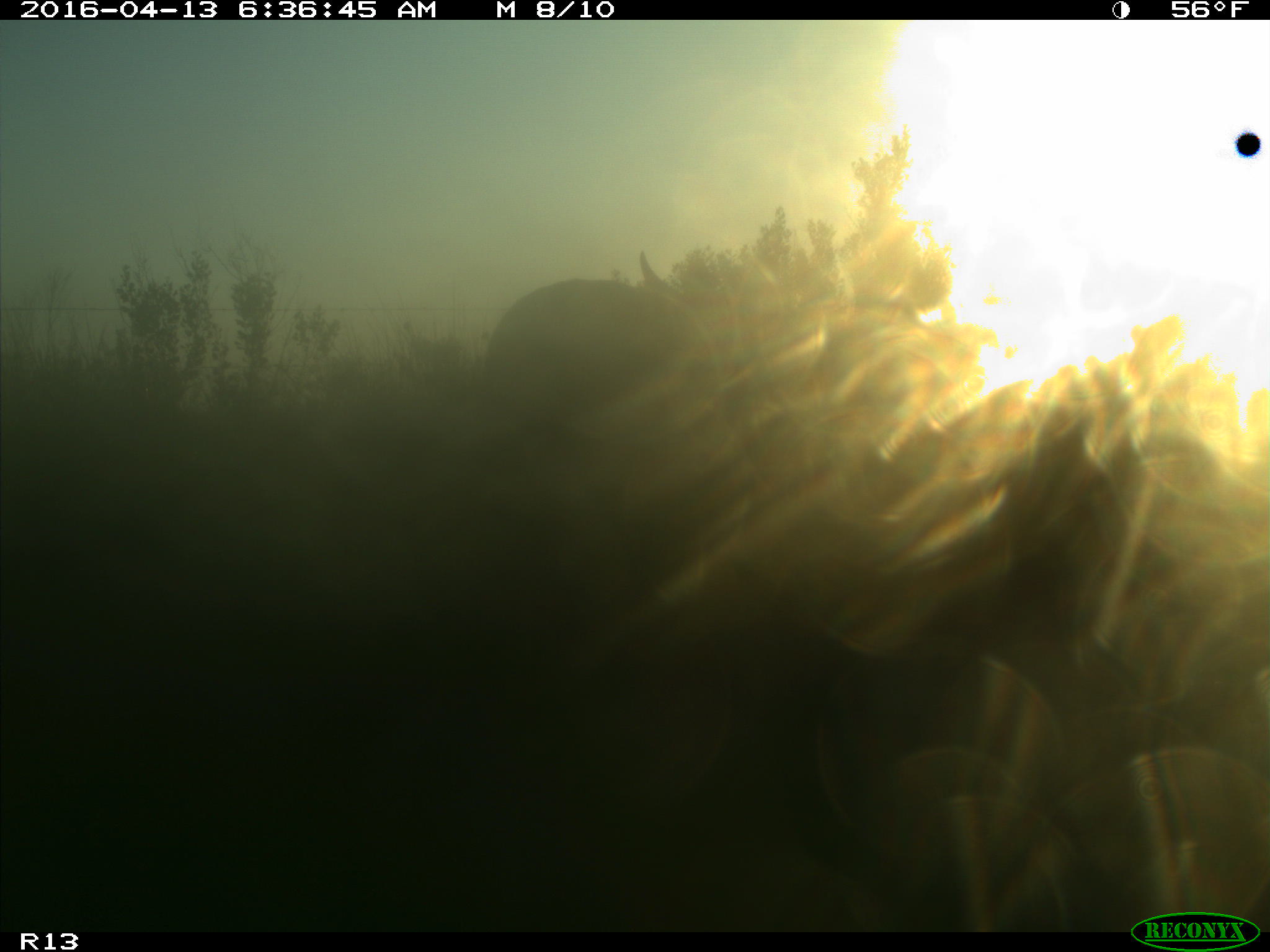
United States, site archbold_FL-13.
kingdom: Animalia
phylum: Chordata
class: Mammalia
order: Artiodactyla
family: Bovidae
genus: Bos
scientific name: Bos taurus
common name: domestic cow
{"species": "Bos taurus (domestic cow)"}